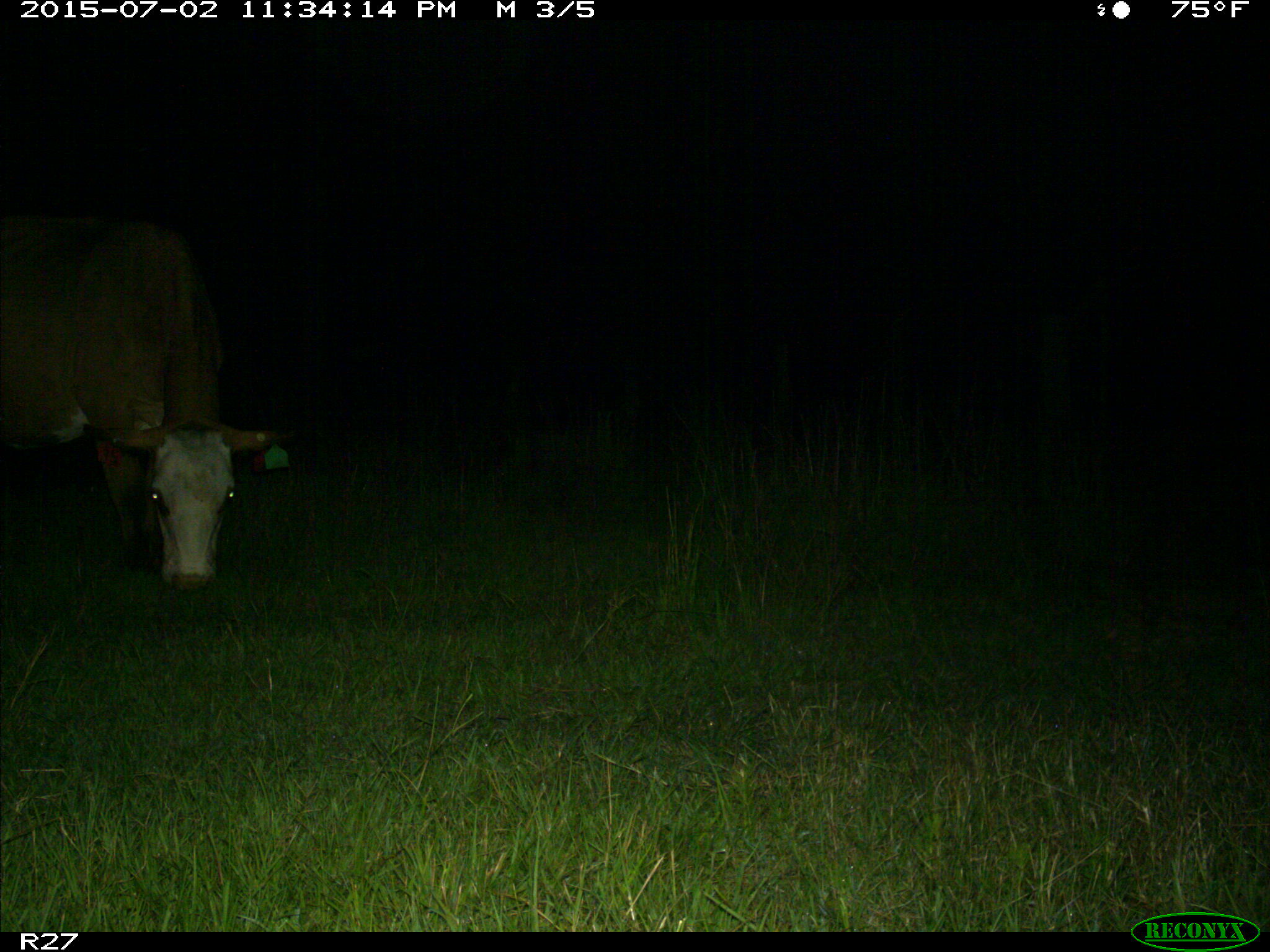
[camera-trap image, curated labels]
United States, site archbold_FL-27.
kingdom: Animalia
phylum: Chordata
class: Mammalia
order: Artiodactyla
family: Bovidae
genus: Bos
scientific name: Bos taurus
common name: domestic cow